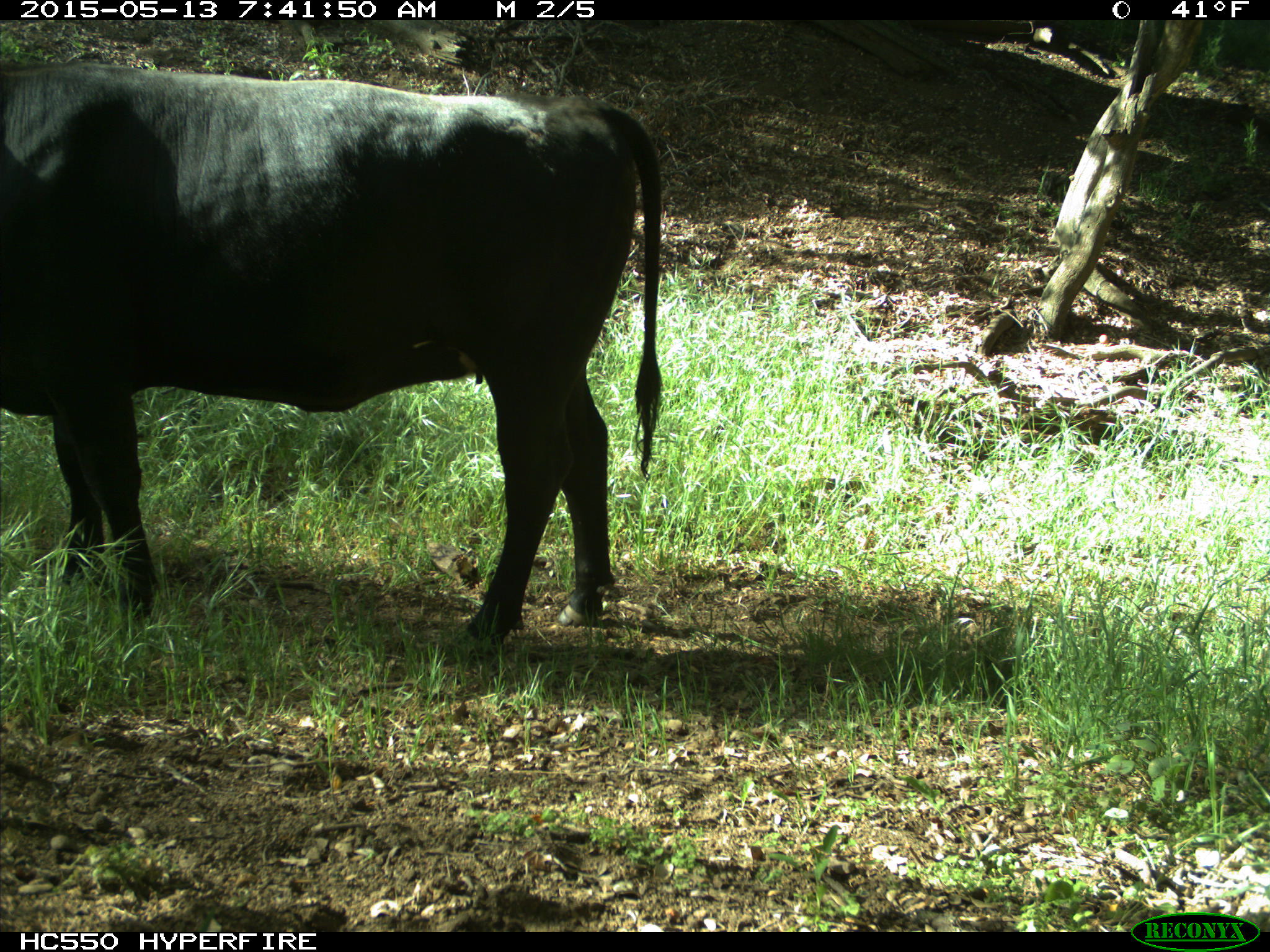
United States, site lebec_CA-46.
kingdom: Animalia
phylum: Chordata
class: Mammalia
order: Artiodactyla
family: Bovidae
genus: Bos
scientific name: Bos taurus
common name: domestic cow